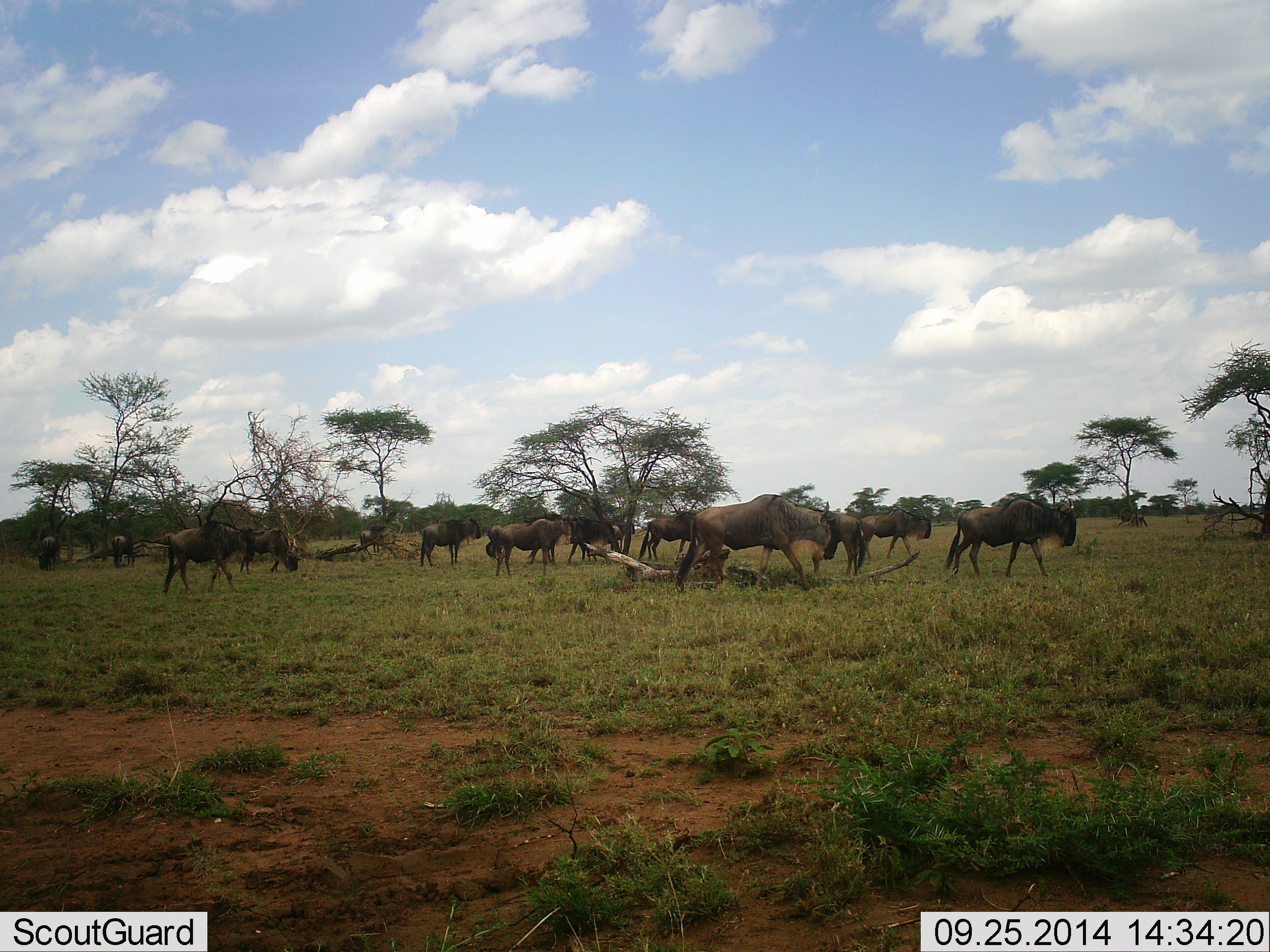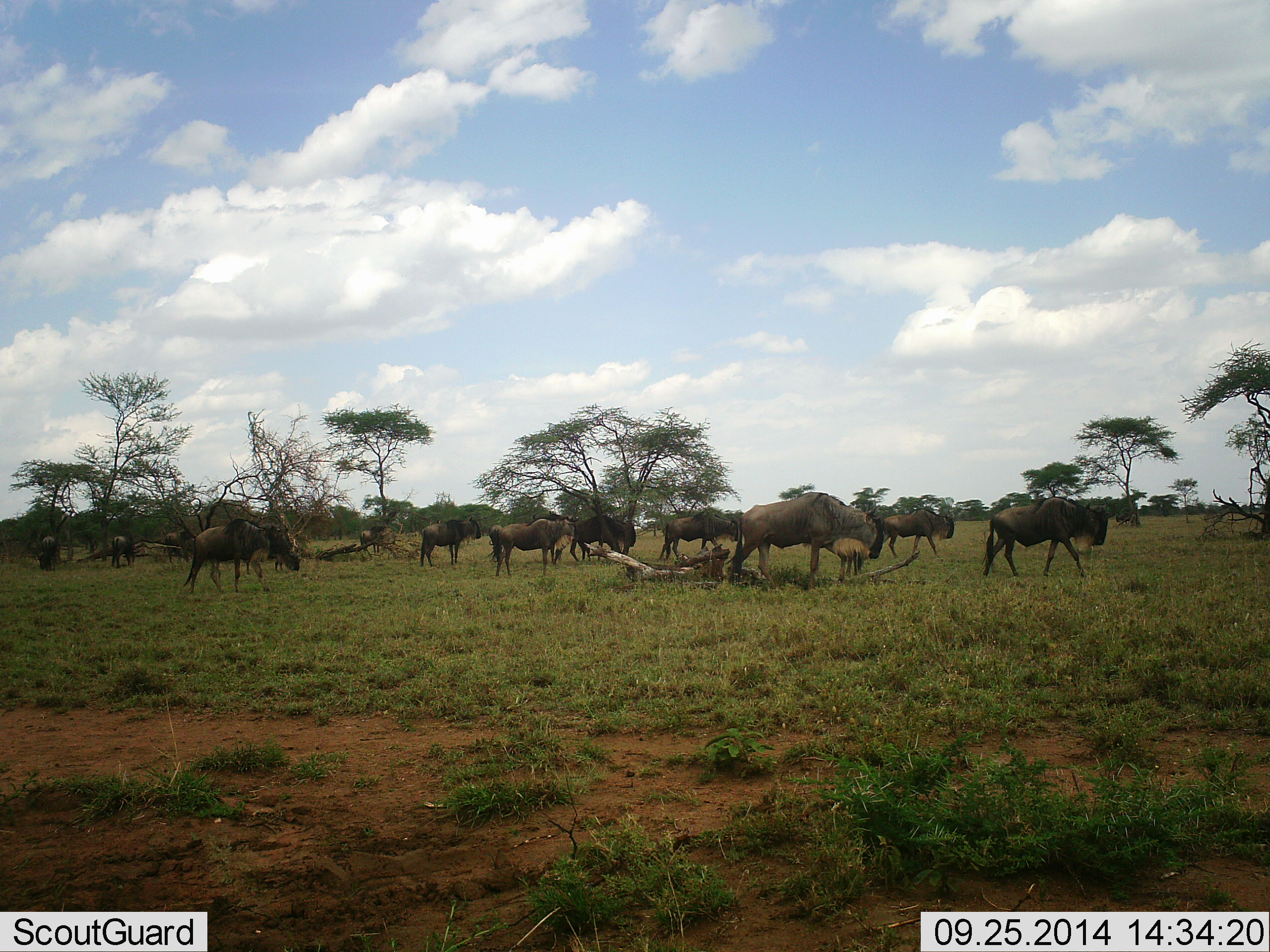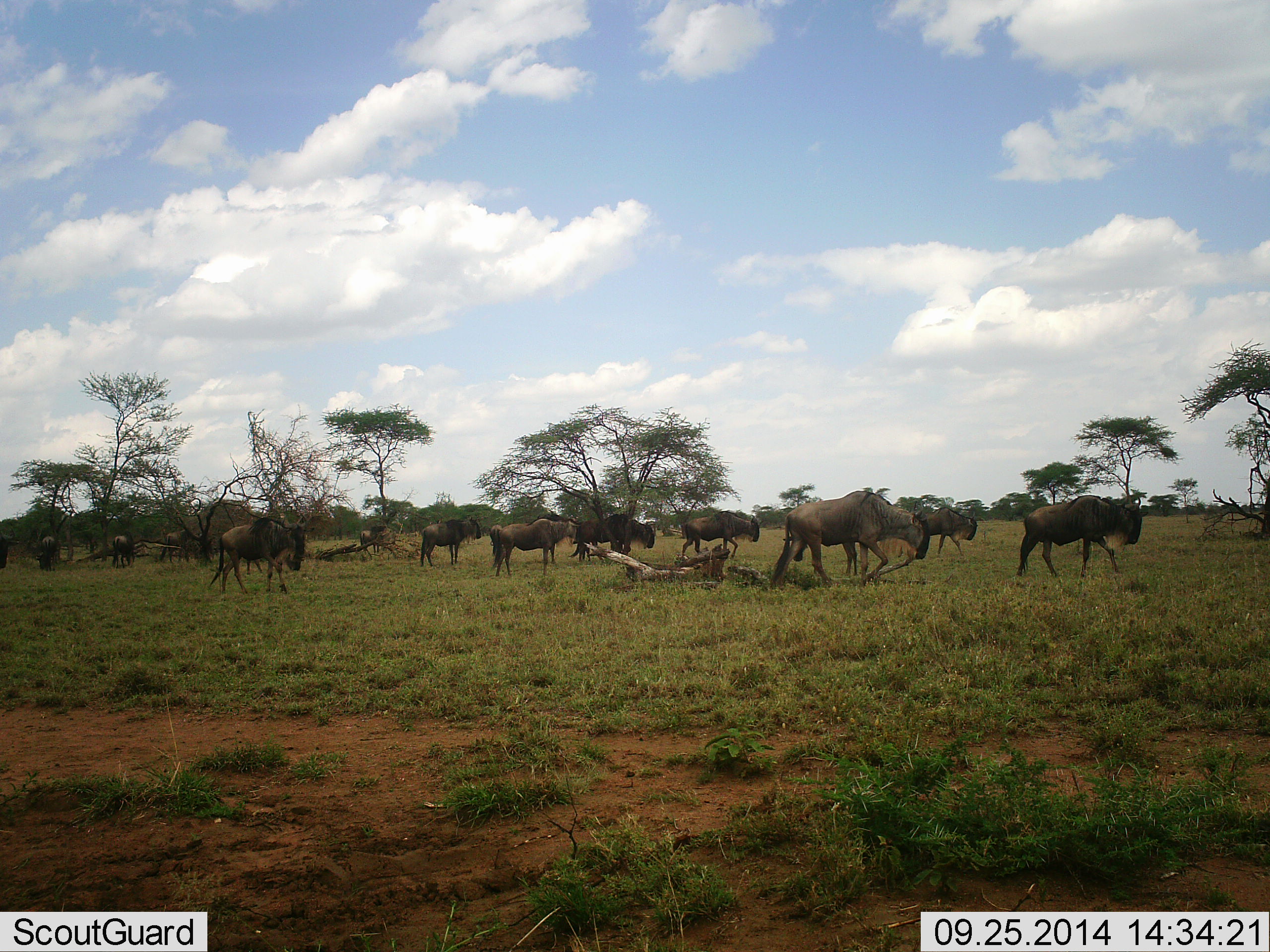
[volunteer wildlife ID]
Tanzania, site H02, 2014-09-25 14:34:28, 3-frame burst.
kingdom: Animalia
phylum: Chordata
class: Mammalia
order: Artiodactyla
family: Bovidae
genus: Connochaetes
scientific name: Connochaetes taurinus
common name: blue wildebeest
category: wildebeest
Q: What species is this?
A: Wildebeest (blue wildebeest) (Connochaetes taurinus).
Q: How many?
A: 11-50.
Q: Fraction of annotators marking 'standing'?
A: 45%.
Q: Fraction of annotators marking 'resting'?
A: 0%.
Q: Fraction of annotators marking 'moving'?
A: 100%.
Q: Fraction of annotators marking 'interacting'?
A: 0%.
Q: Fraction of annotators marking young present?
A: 0%.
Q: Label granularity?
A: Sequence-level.